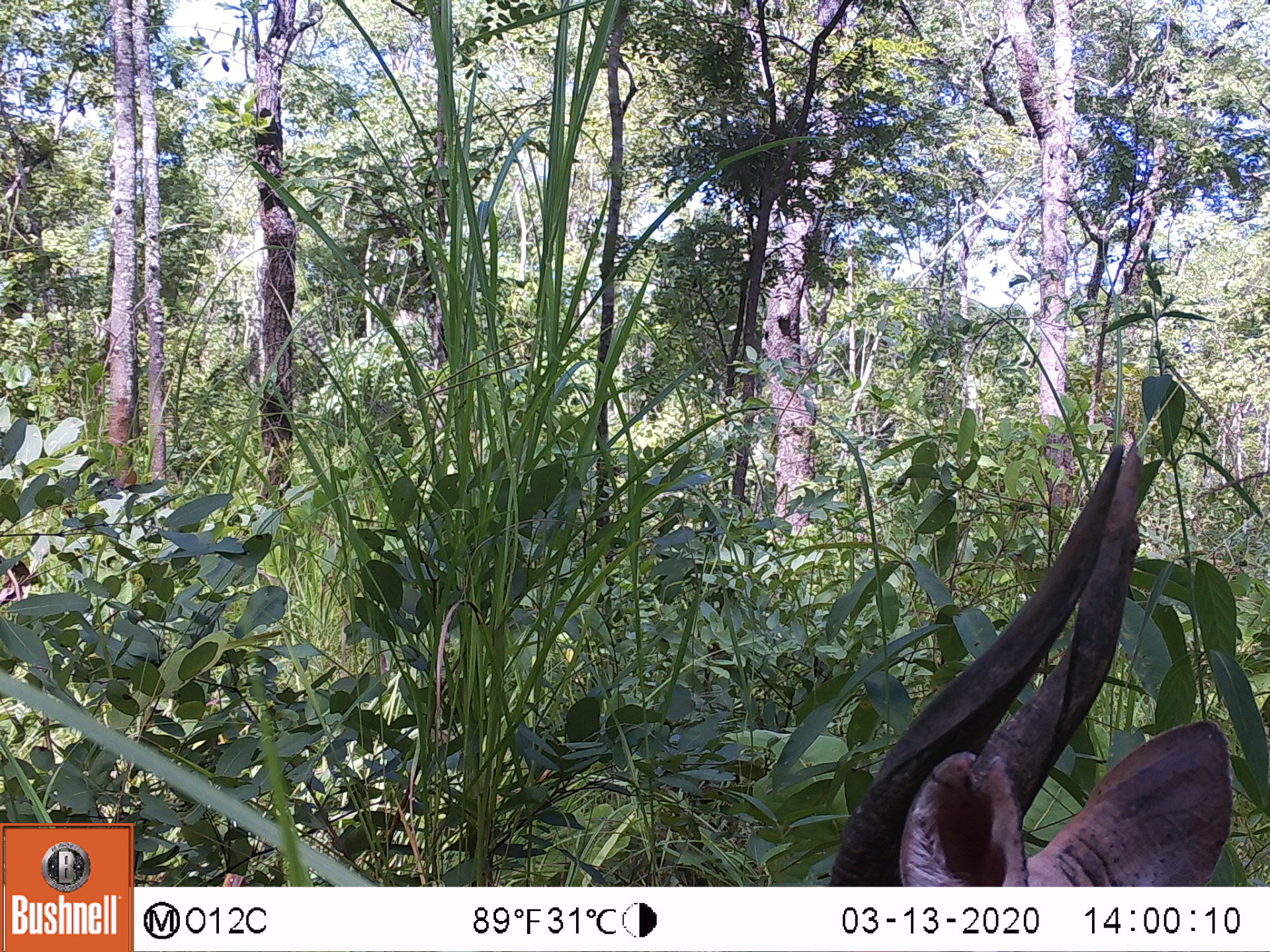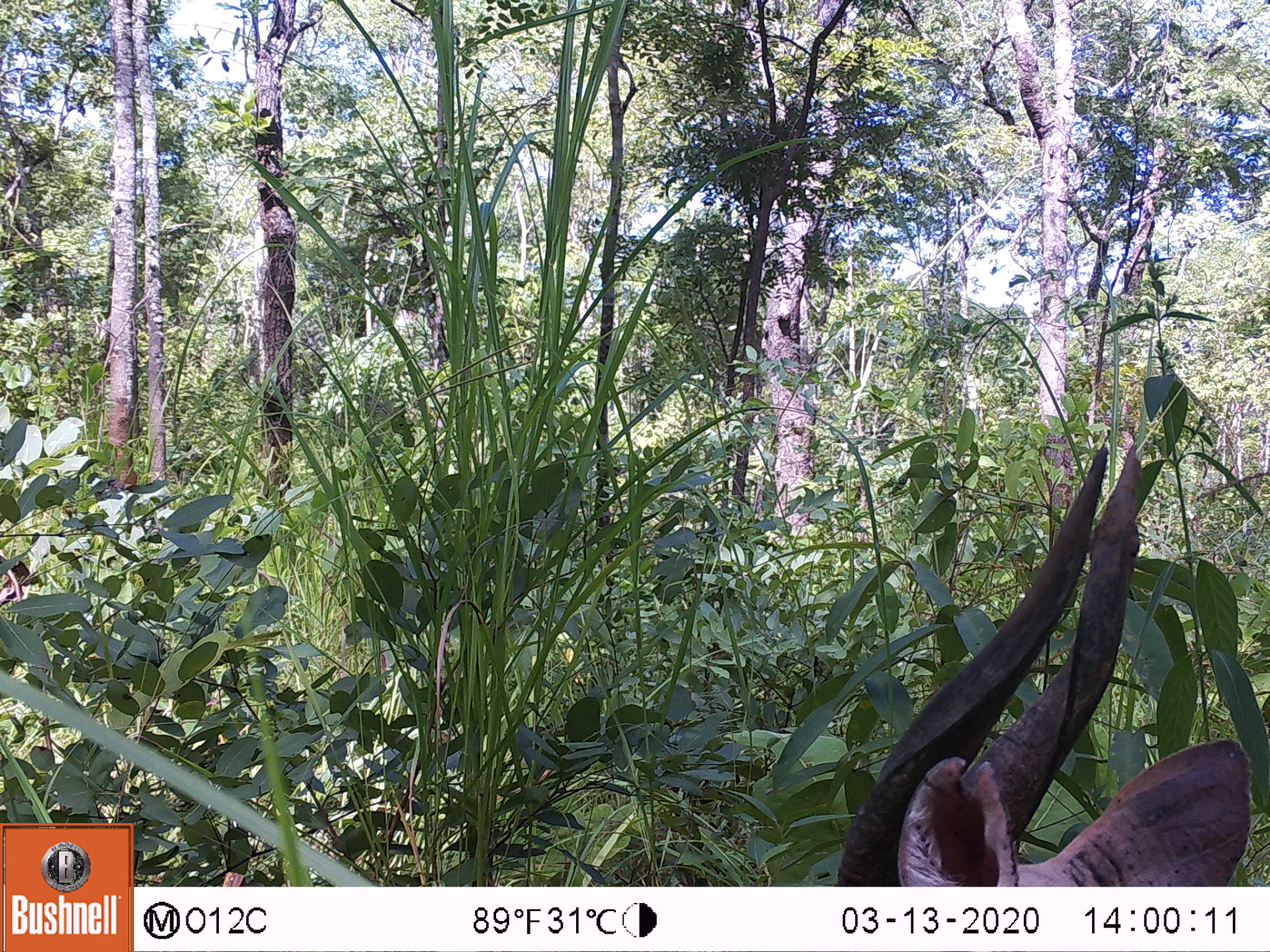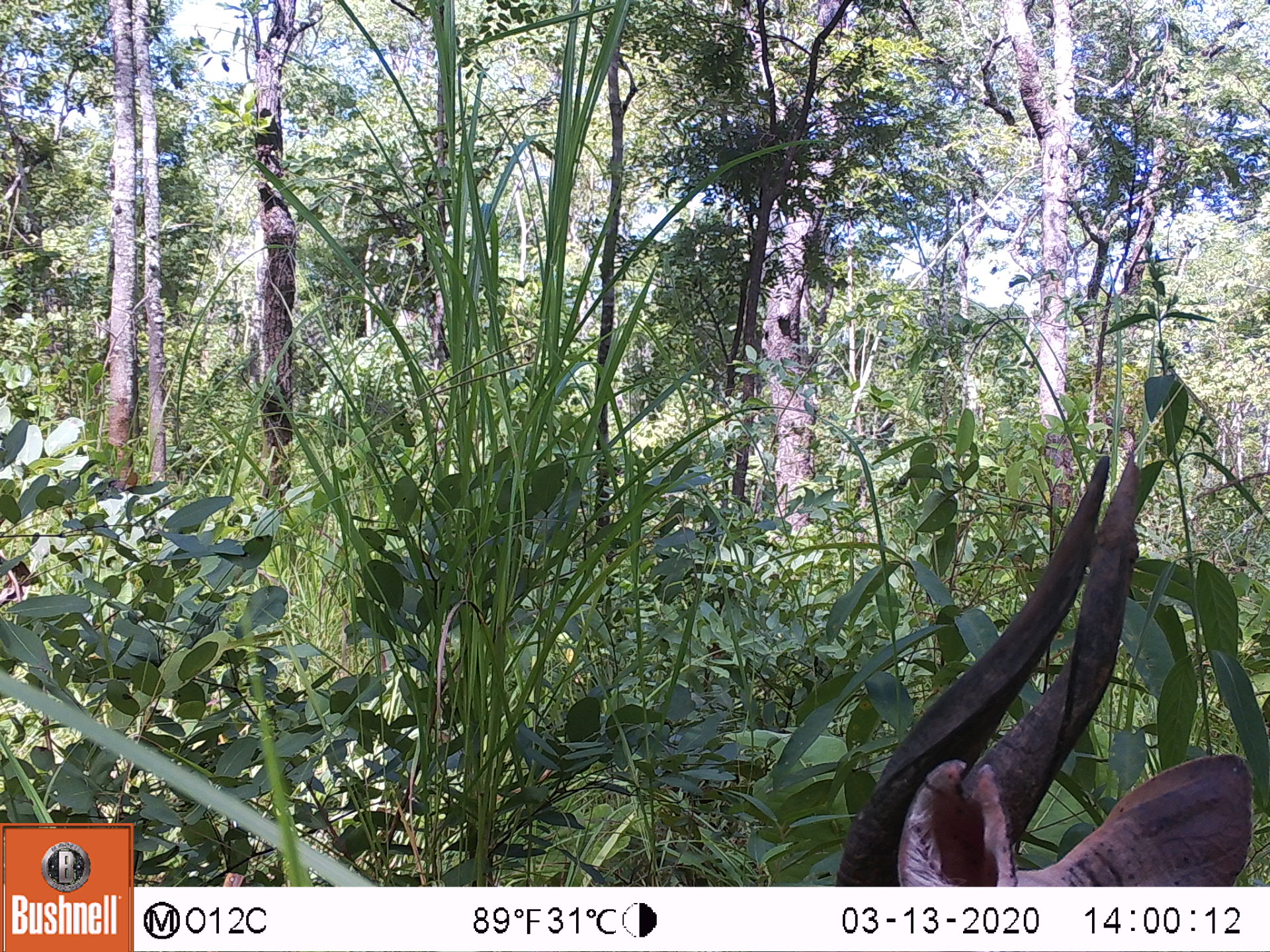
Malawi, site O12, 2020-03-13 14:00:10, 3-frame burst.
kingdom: Animalia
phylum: Chordata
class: Mammalia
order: Artiodactyla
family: Bovidae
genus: Tragelaphus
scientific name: Tragelaphus sylvaticus sylvaticus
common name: cape bushbuck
Cape bushbuck (Tragelaphus sylvaticus sylvaticus), count 1.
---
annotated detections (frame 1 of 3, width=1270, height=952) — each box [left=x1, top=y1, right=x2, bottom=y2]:
cape bushbuck: [left=824, top=436, right=1229, bottom=882]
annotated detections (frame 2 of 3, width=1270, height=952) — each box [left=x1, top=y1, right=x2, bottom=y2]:
cape bushbuck: [left=833, top=442, right=1255, bottom=883]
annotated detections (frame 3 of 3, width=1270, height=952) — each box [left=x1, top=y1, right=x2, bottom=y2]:
cape bushbuck: [left=831, top=436, right=1256, bottom=881]